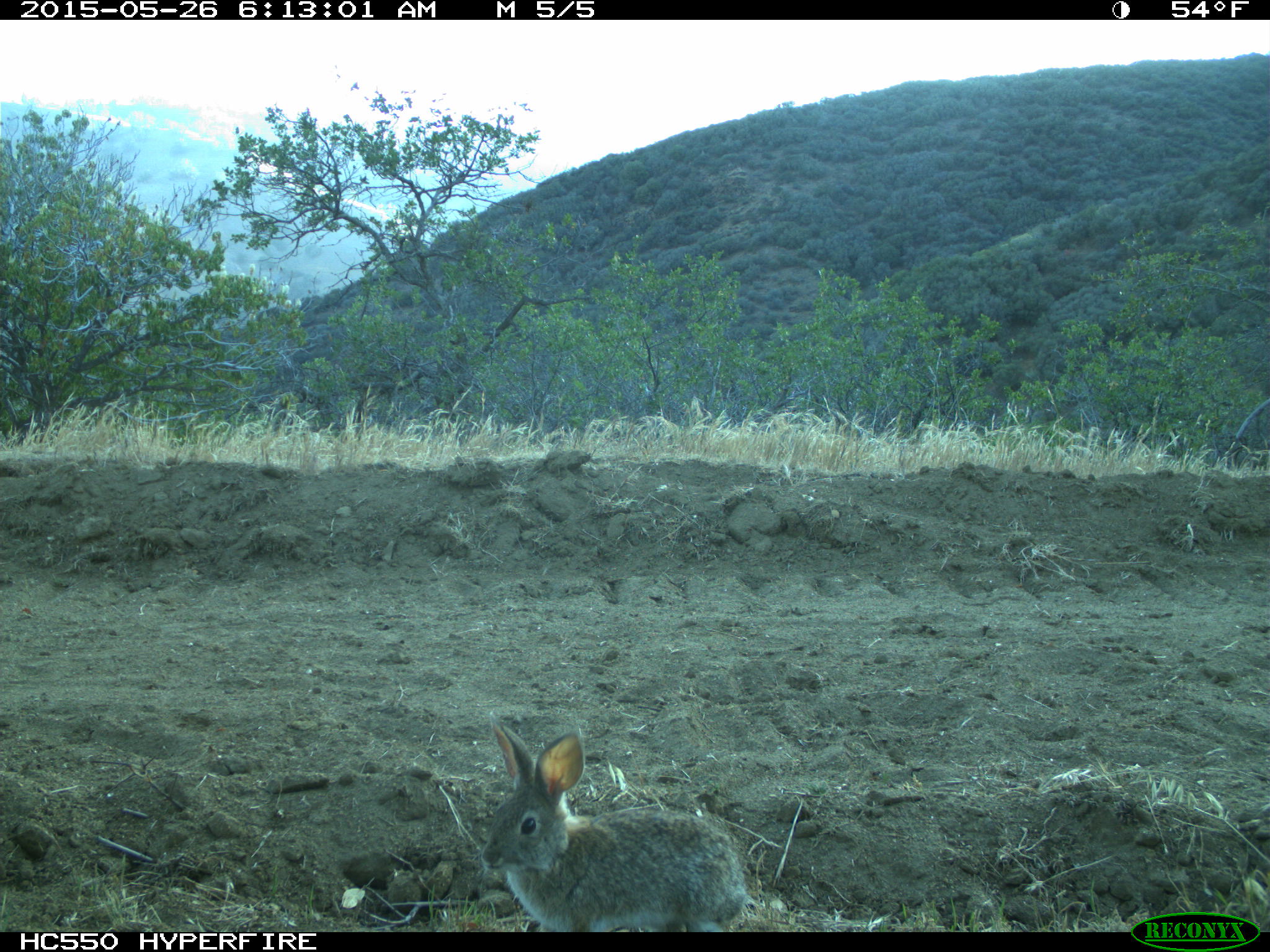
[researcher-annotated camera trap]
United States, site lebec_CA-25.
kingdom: Animalia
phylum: Chordata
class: Mammalia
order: Lagomorpha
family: Leporidae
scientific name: Leporidae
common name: rabbits and hares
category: unidentified rabbit